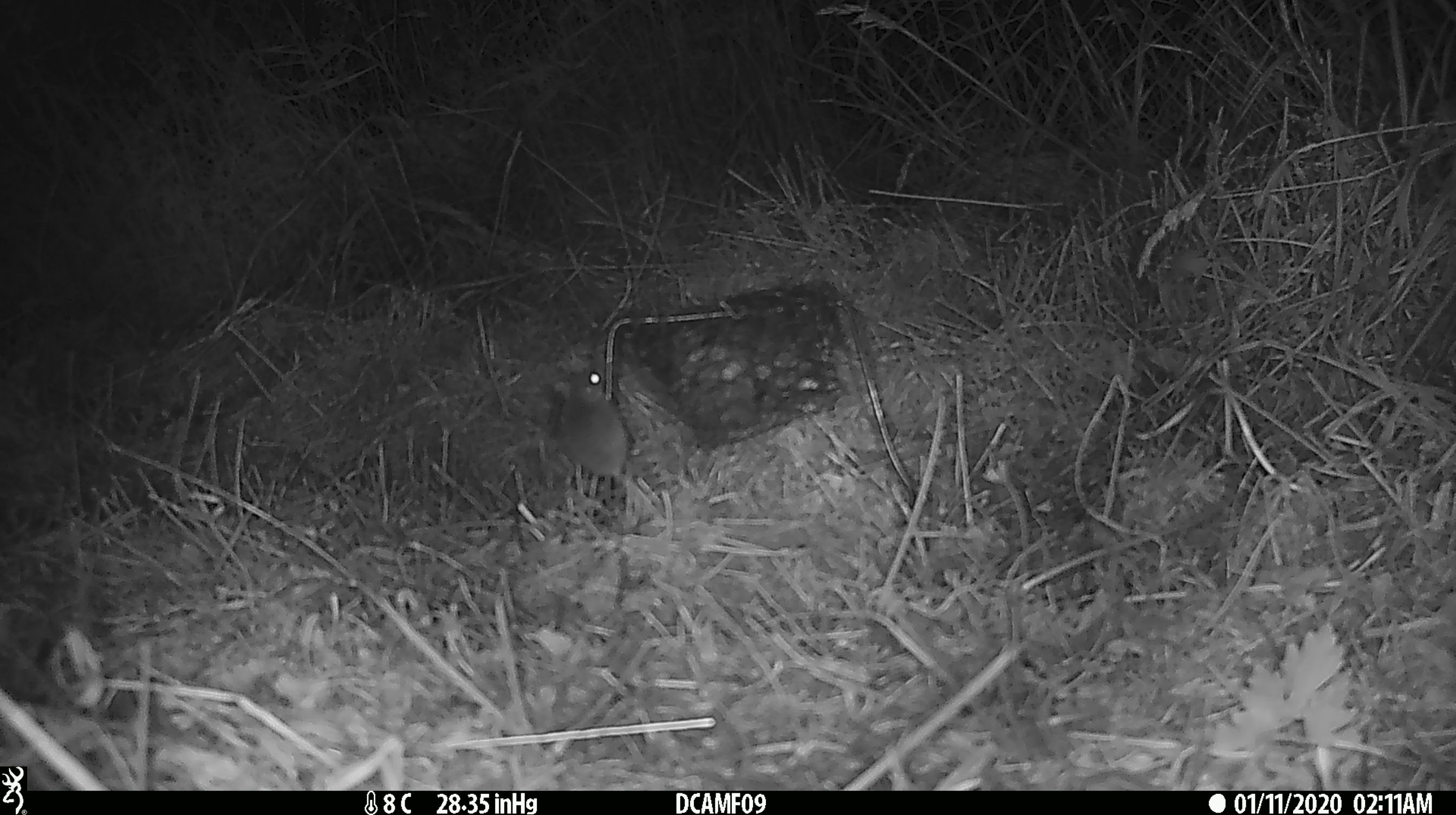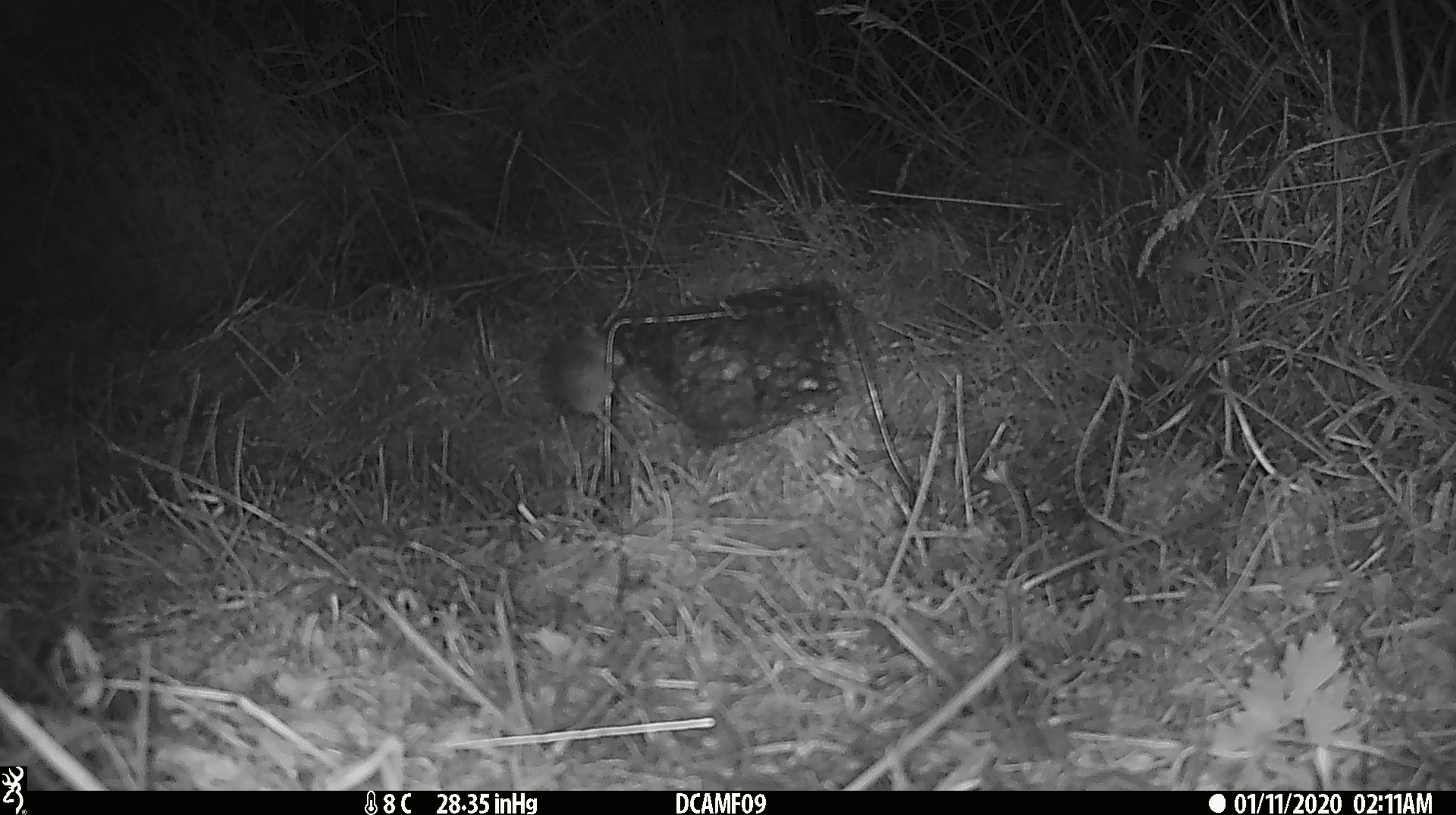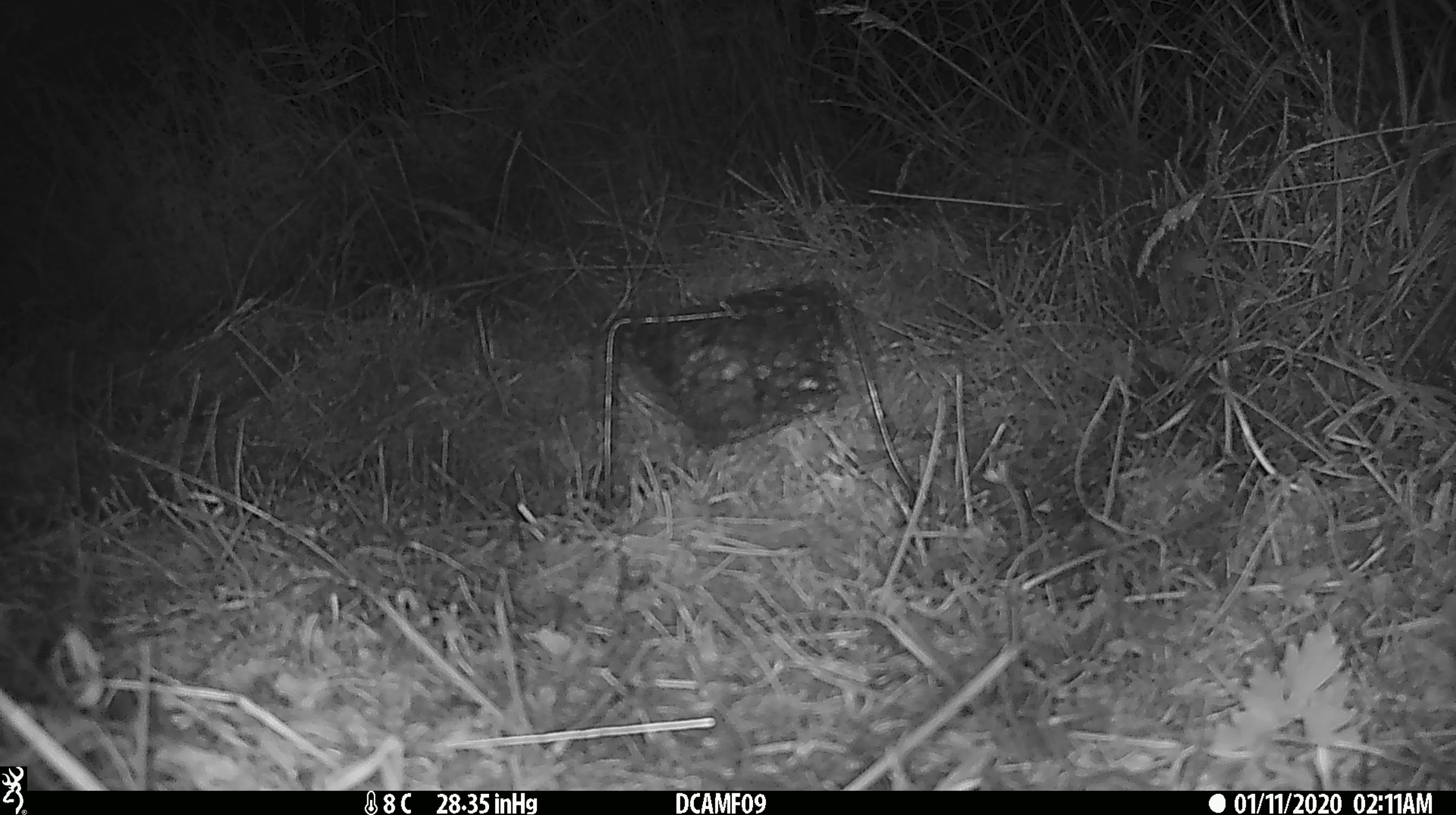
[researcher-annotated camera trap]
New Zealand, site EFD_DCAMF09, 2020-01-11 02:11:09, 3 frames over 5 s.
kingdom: Animalia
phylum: Chordata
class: Mammalia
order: Rodentia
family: Muridae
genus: Mus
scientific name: Mus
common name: mouse